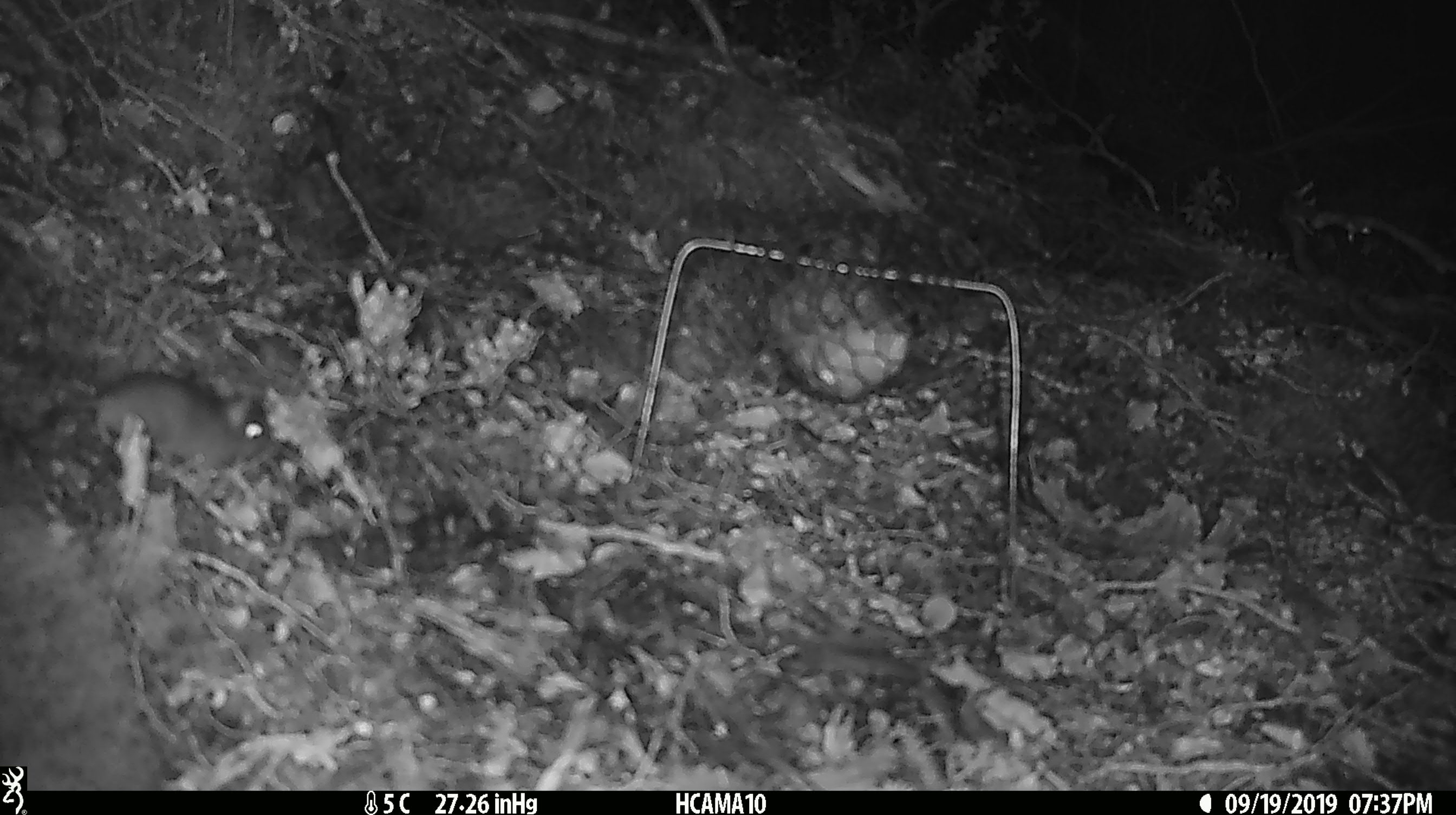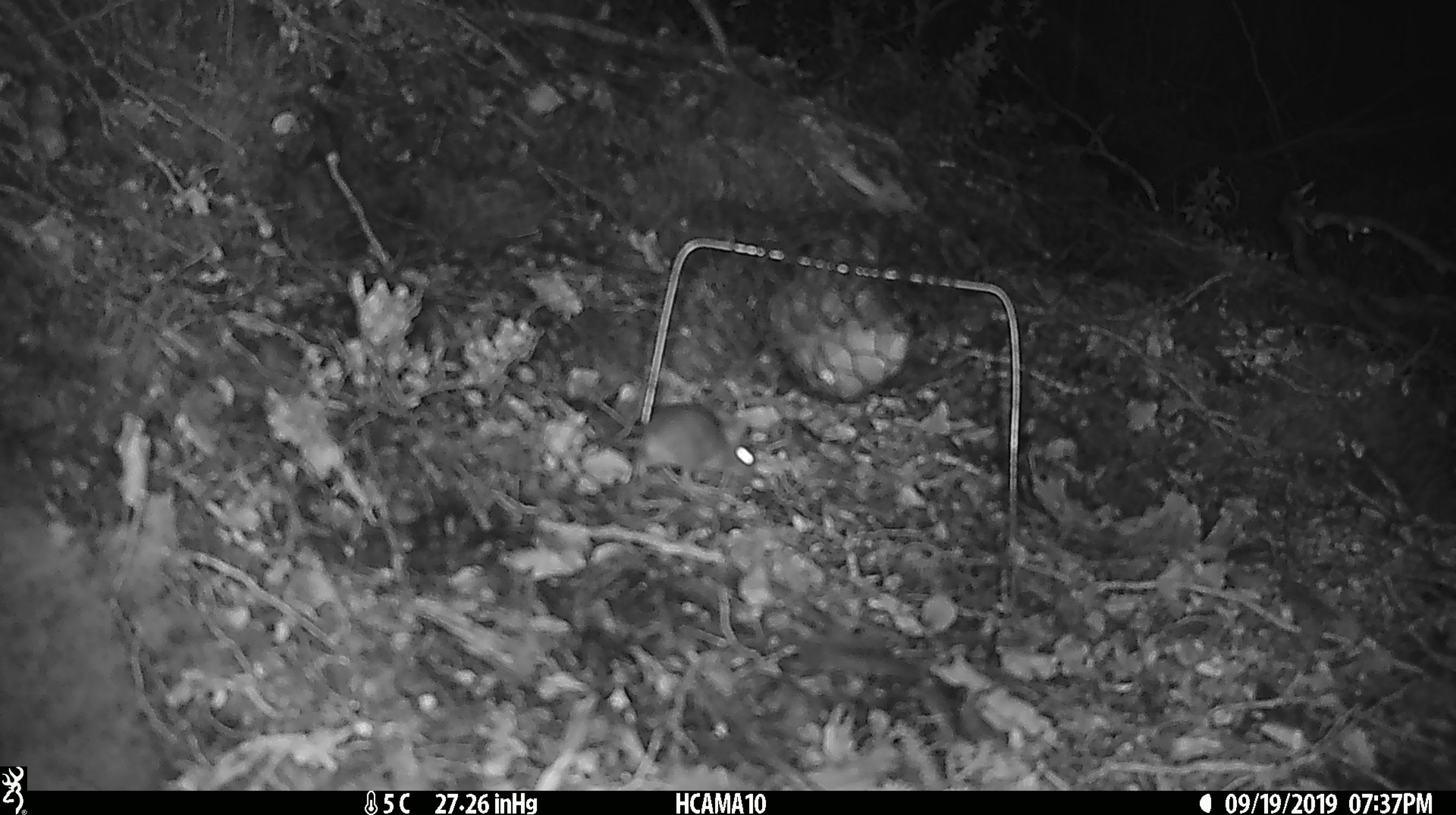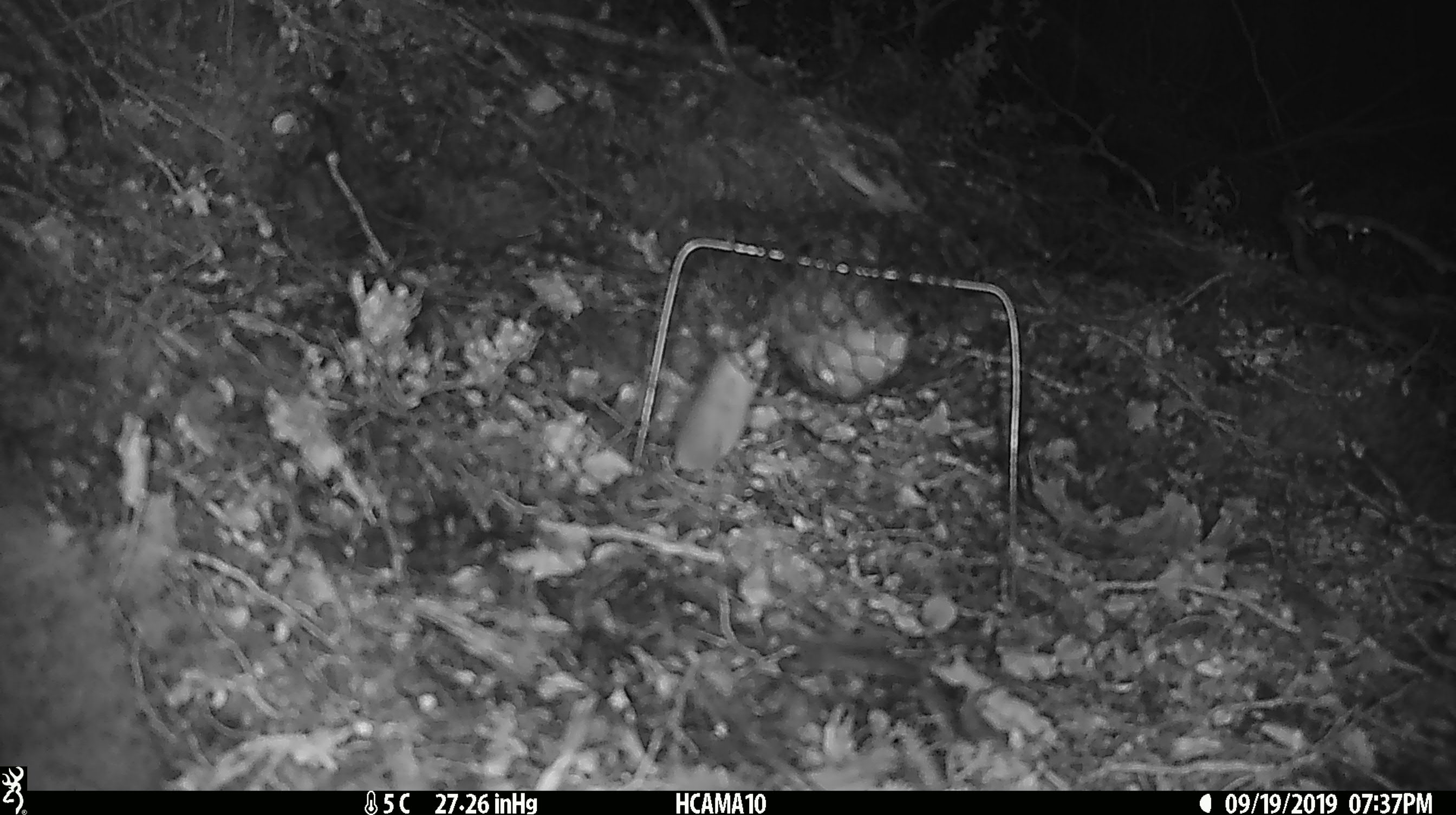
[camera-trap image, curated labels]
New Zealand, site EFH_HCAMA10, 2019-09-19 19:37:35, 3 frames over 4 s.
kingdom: Animalia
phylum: Chordata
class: Mammalia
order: Rodentia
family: Muridae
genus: Mus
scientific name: Mus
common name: mouse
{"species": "mouse (Mus)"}